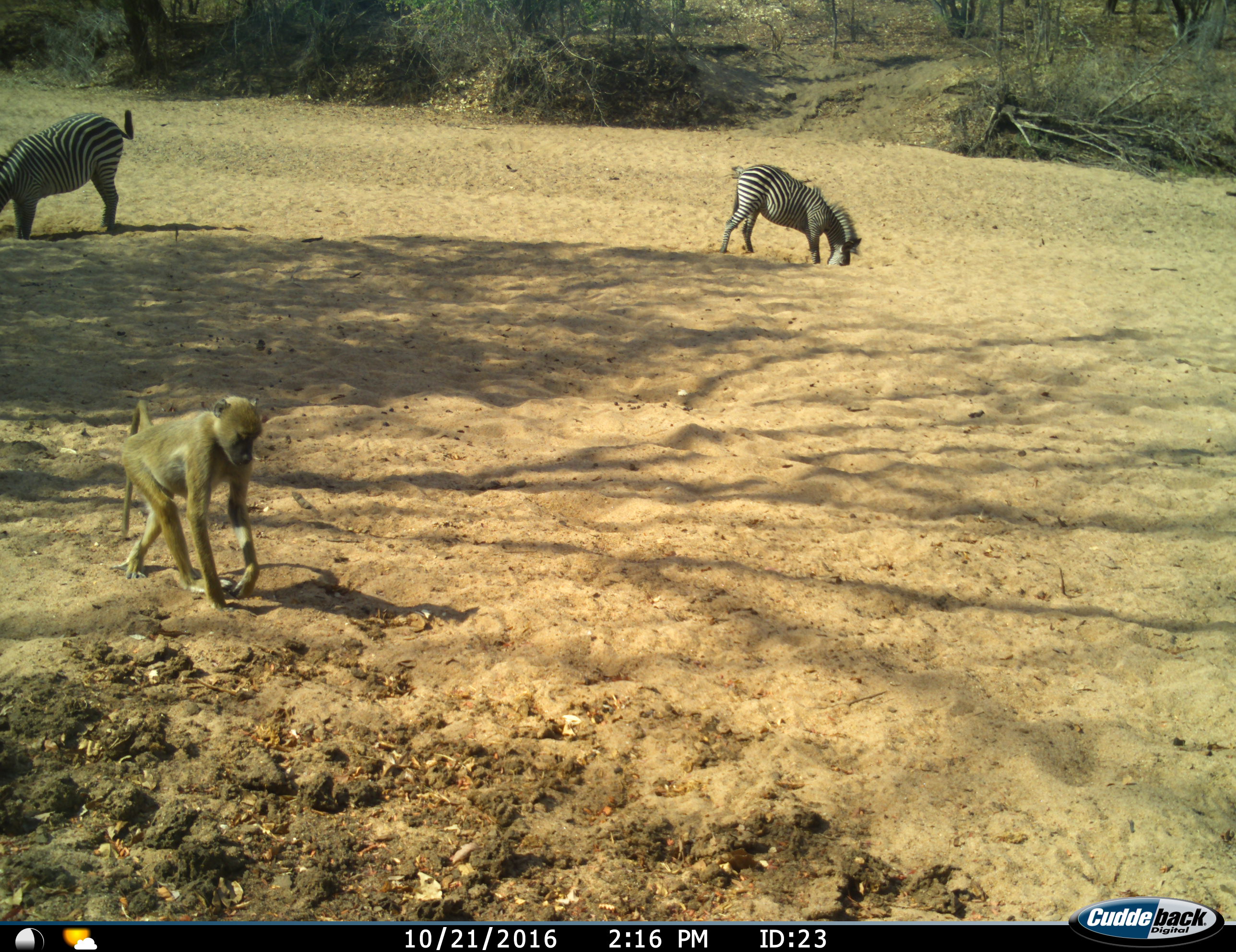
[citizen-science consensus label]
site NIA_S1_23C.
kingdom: Animalia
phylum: Chordata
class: Mammalia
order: Primates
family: Cercopithecidae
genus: Papio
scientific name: Papio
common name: baboon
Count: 1.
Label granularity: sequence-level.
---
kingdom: Animalia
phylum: Chordata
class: Mammalia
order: Perissodactyla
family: Equidae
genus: Equus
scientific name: Equus quagga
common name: plains zebra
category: zebraplains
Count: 2.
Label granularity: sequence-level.